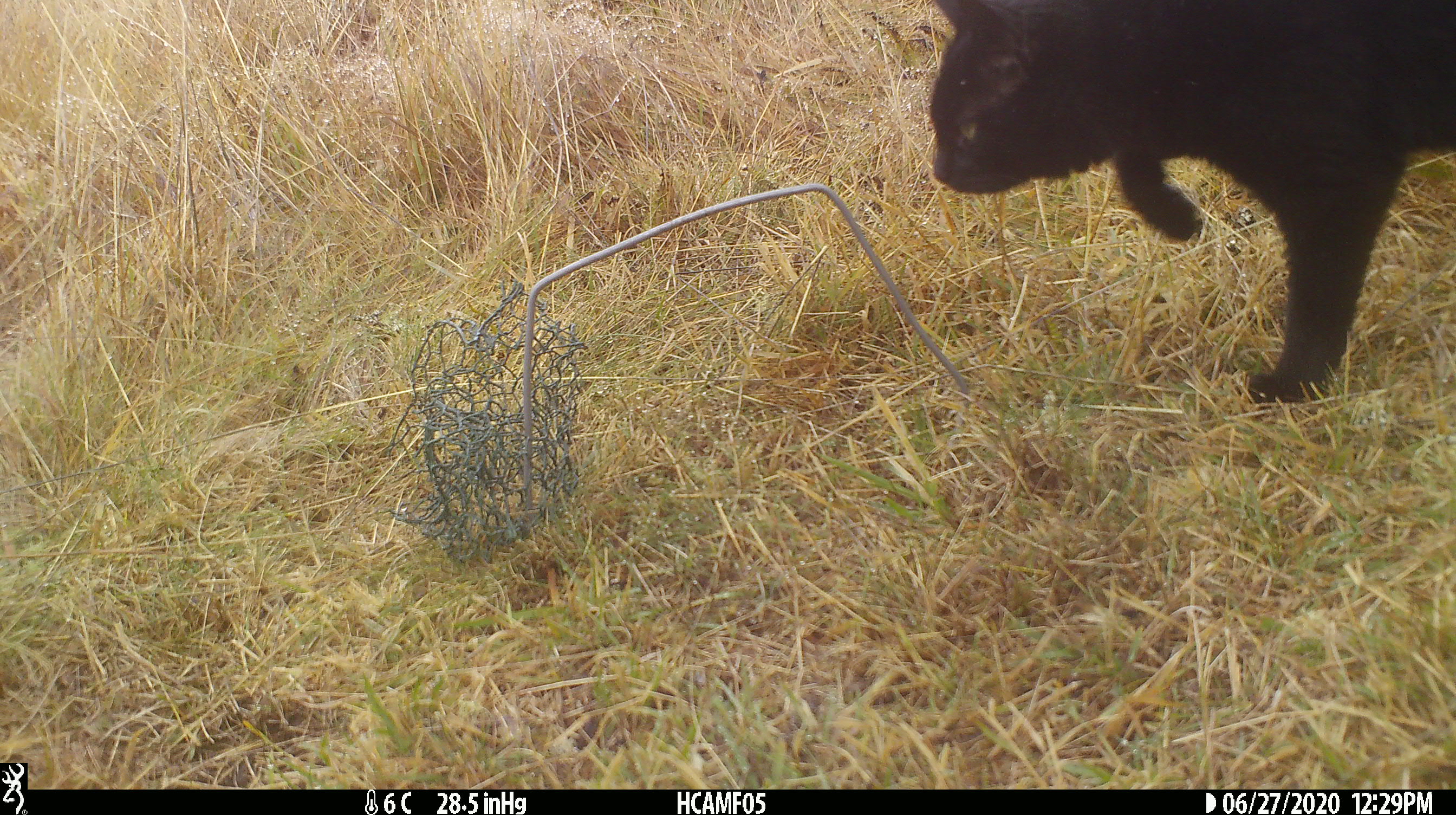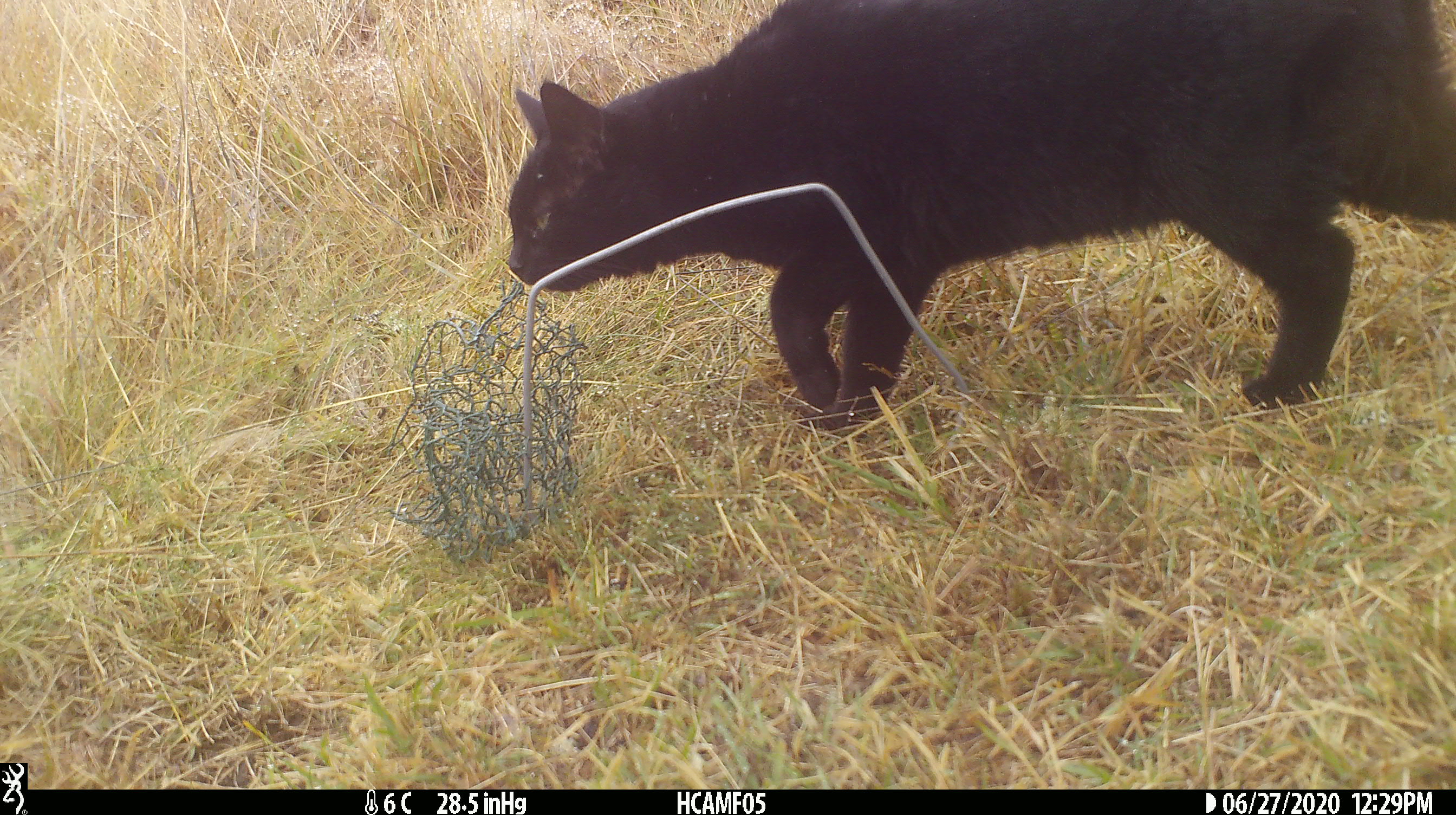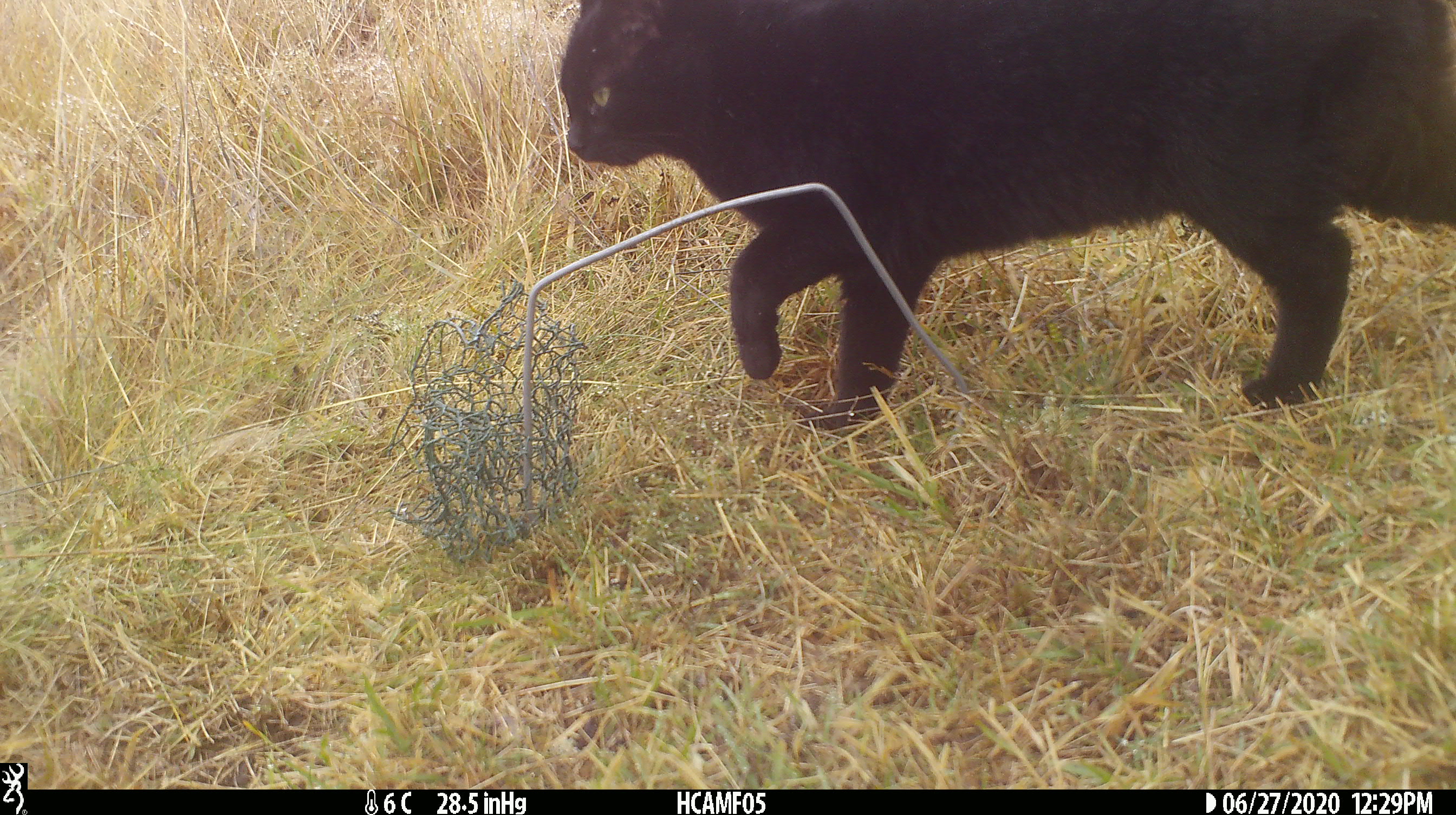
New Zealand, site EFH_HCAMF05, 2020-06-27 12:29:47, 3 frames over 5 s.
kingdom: Animalia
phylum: Chordata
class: Mammalia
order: Carnivora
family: Felidae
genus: Felis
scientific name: Felis catus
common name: domestic cat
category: cat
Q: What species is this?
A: Cat (domestic cat) (Felis catus).